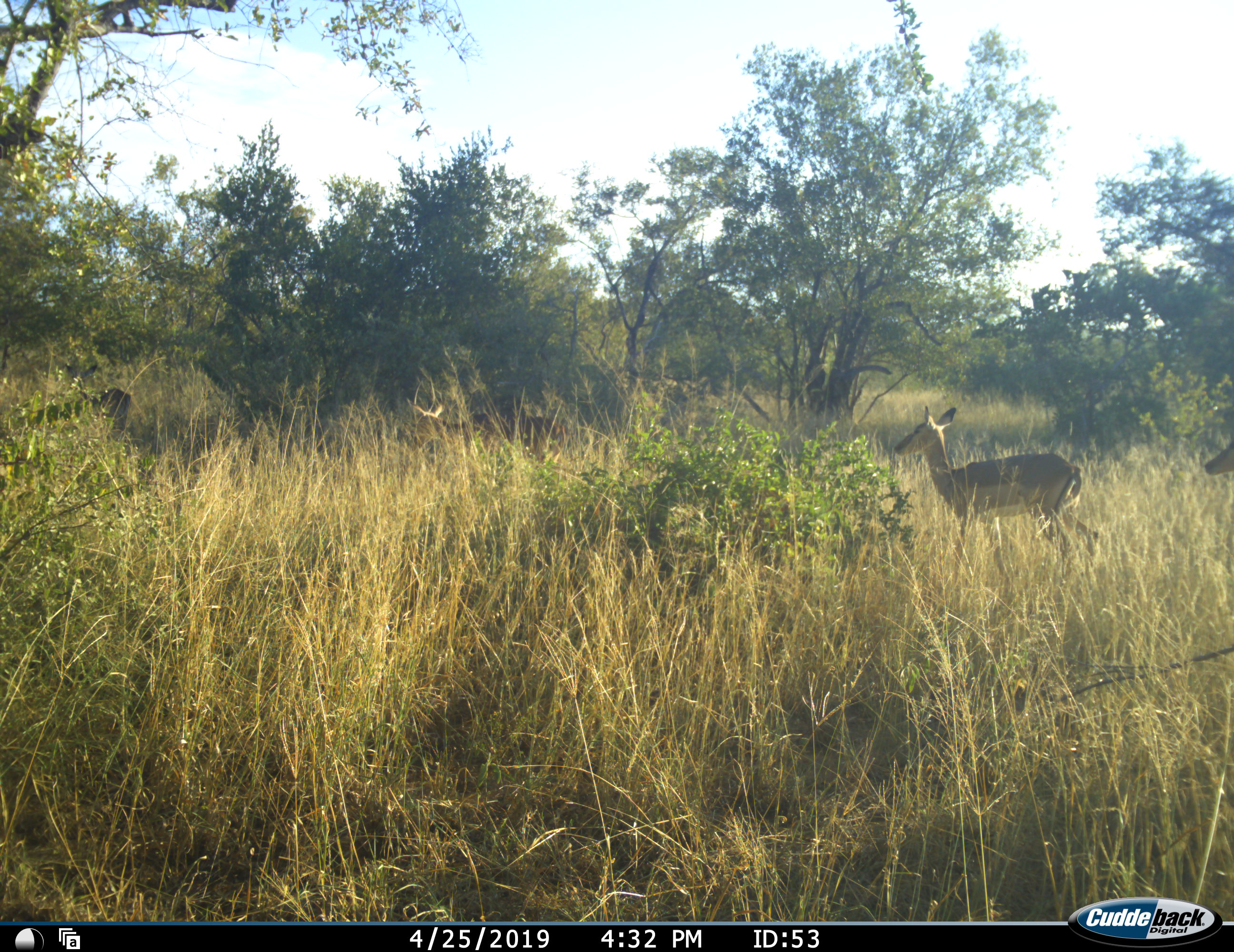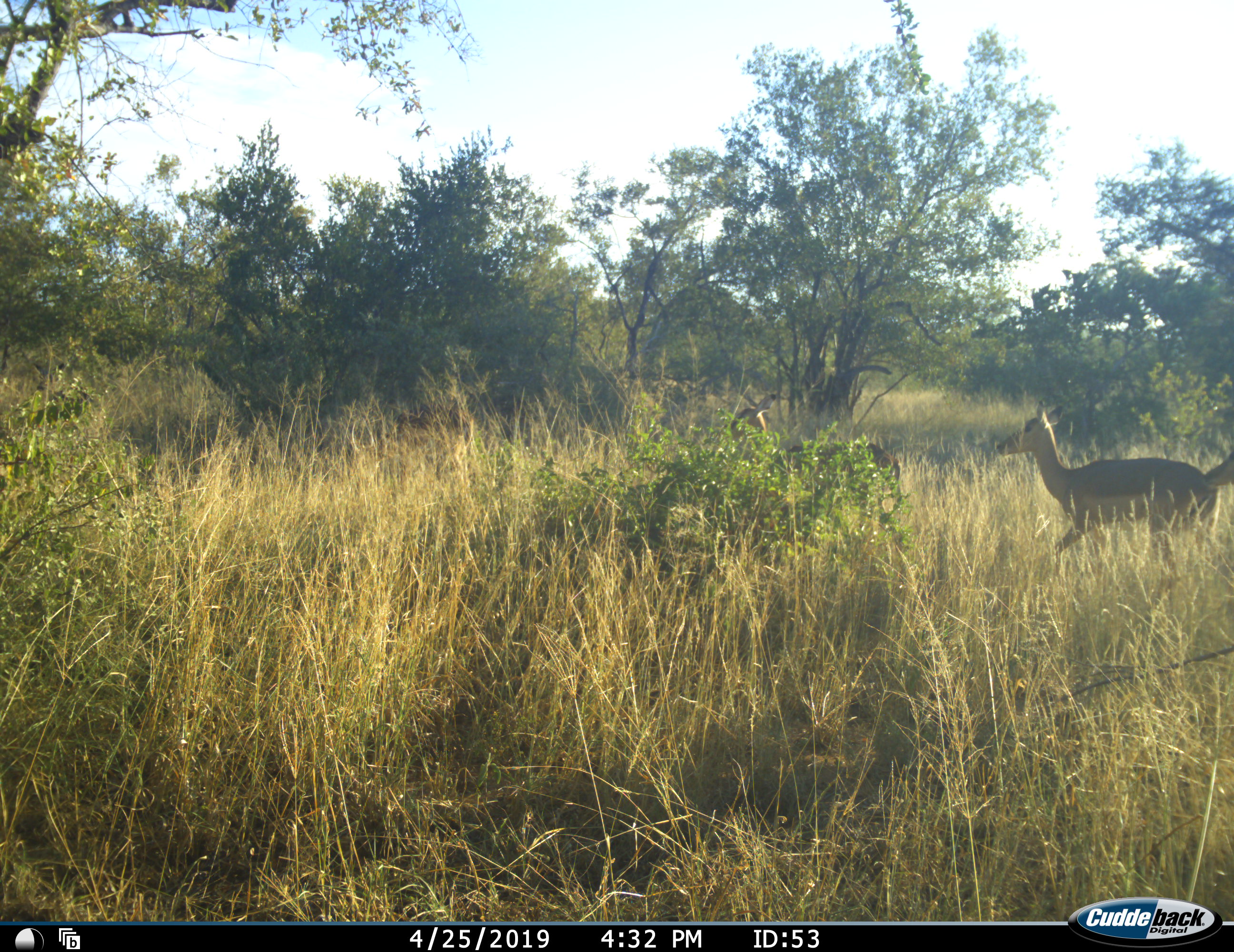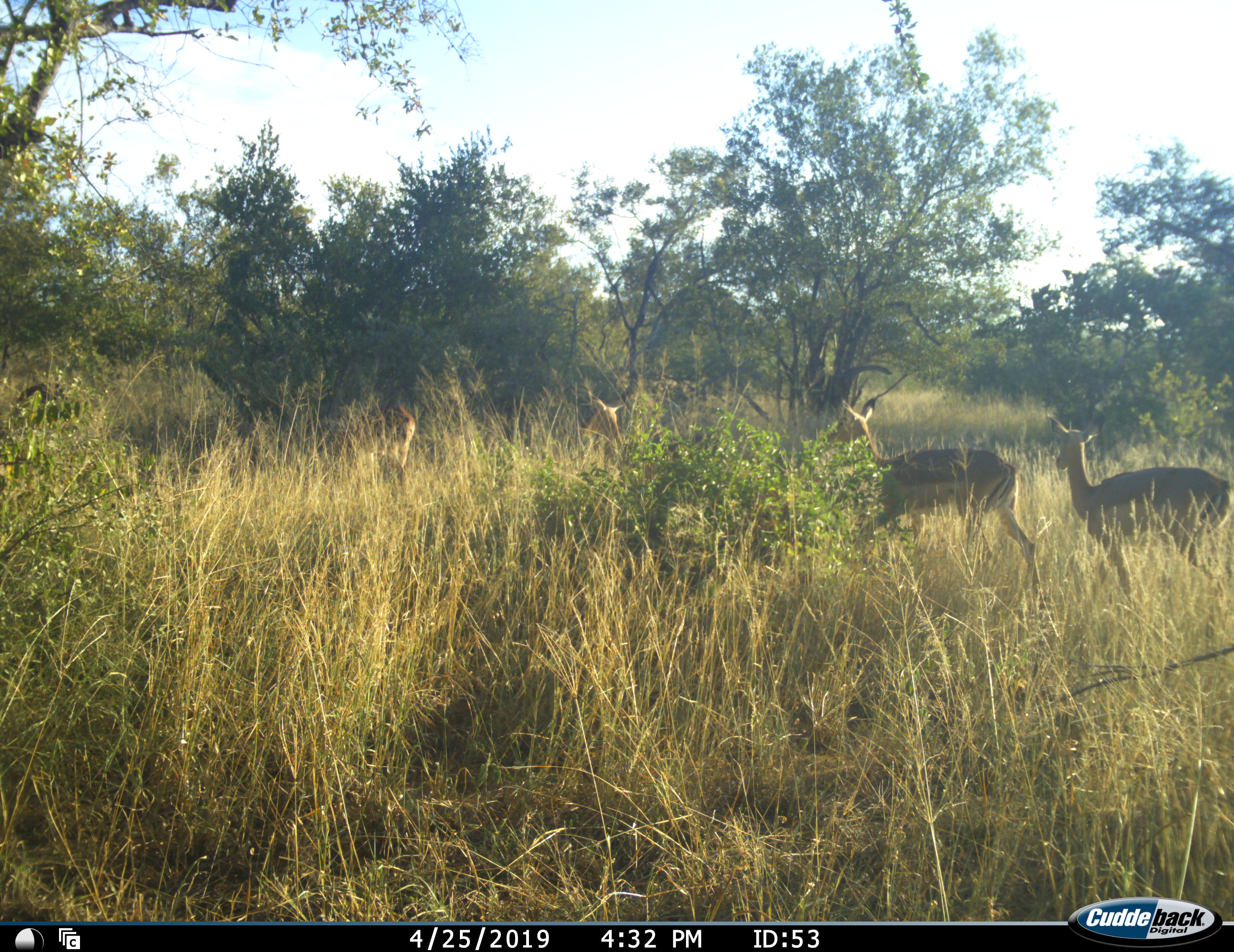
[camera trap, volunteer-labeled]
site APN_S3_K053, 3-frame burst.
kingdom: Animalia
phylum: Chordata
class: Mammalia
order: Artiodactyla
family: Bovidae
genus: Aepyceros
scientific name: Aepyceros melampus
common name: impala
Impala (Aepyceros melampus), count 4. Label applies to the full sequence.